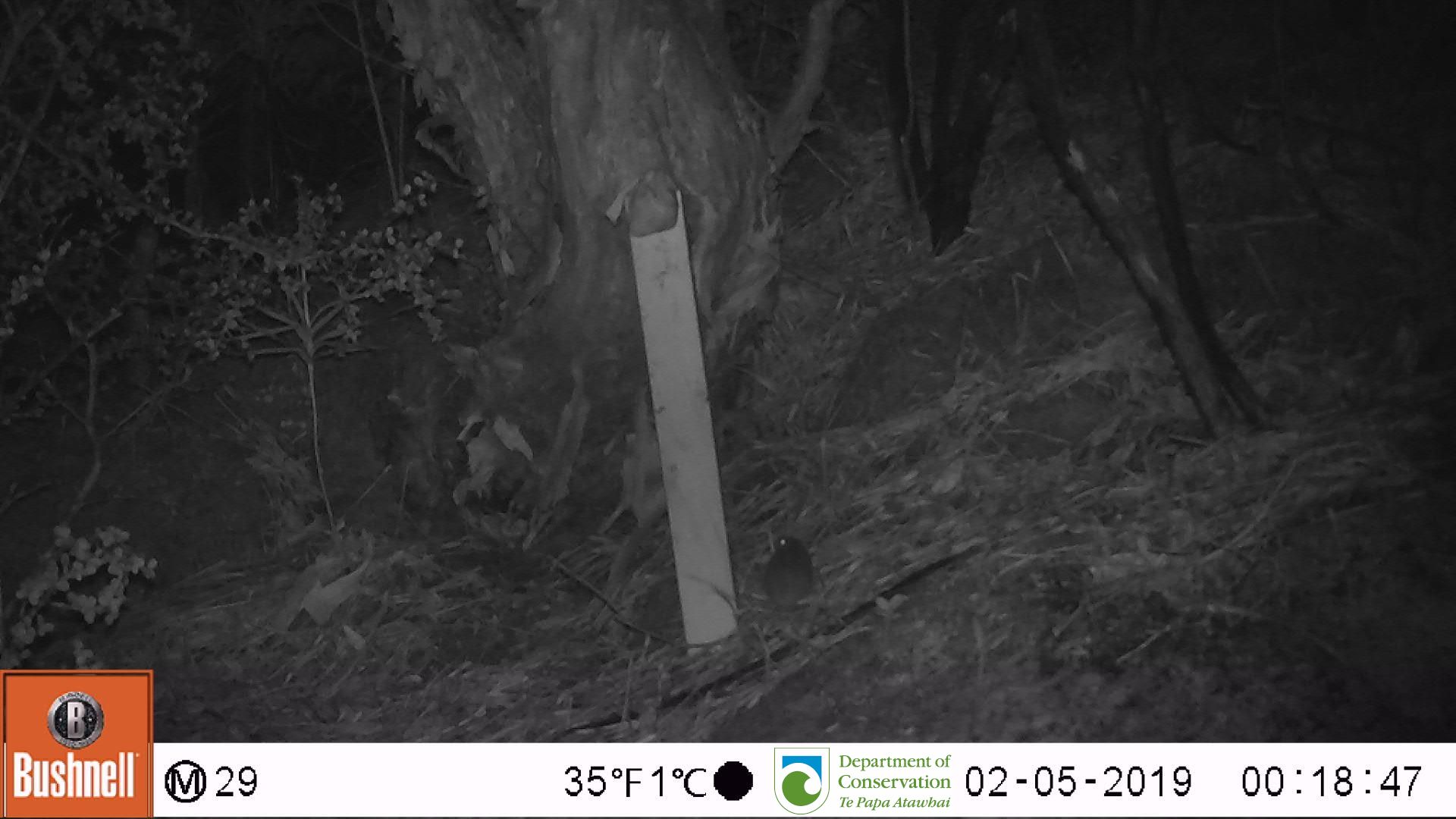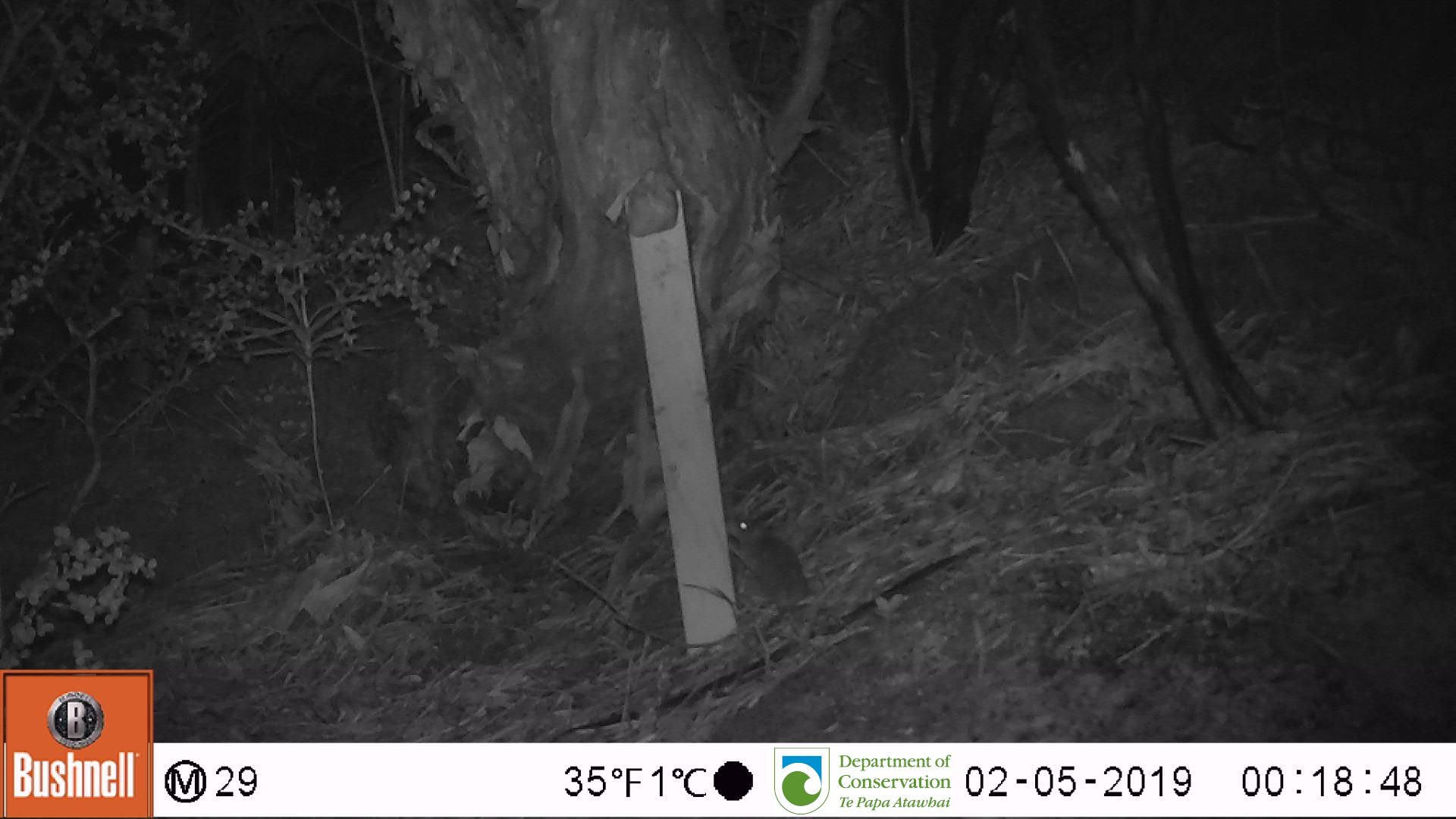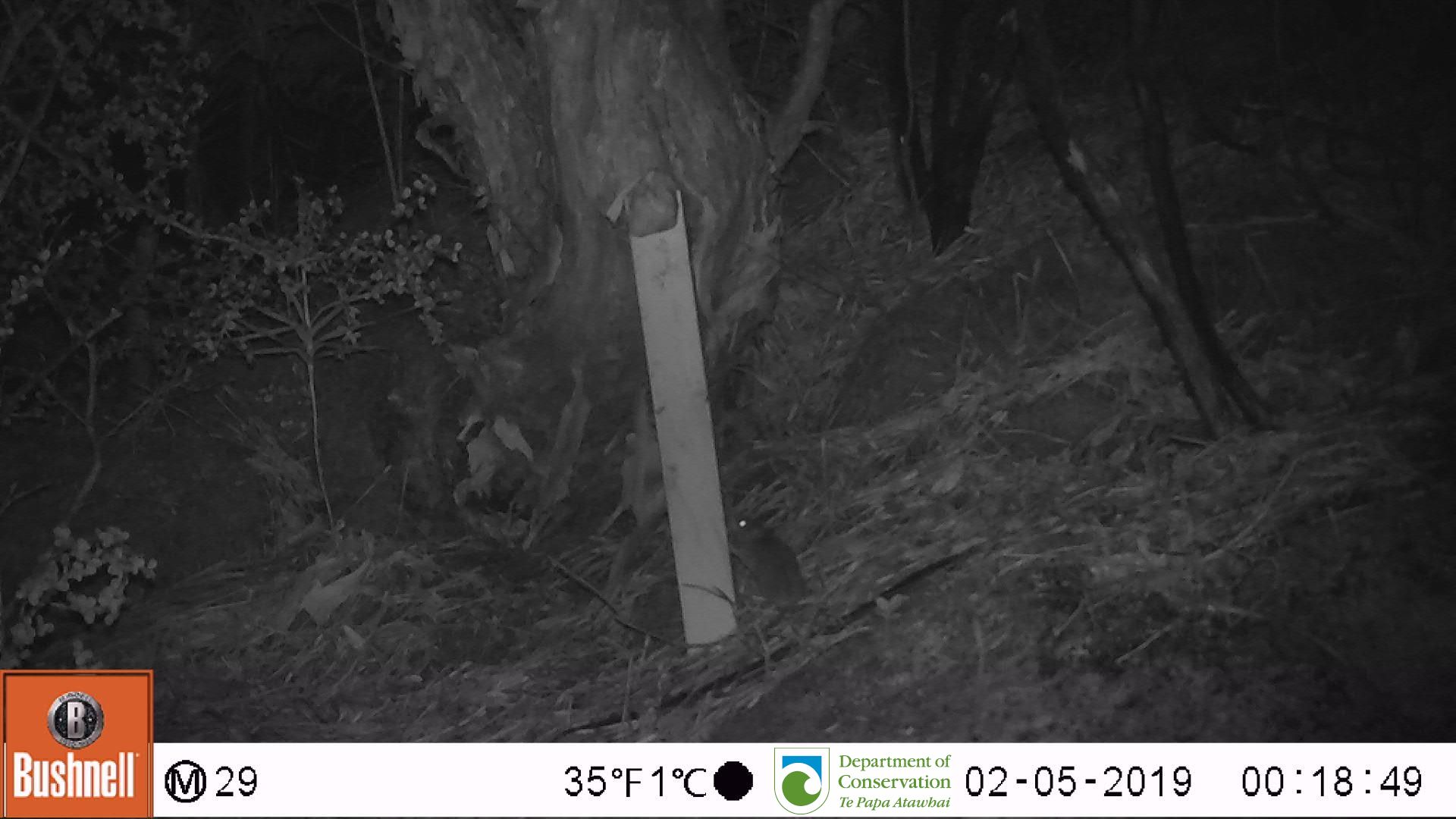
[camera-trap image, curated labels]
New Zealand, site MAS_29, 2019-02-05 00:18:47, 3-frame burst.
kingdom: Animalia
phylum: Chordata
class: Mammalia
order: Rodentia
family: Muridae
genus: Mus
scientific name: Mus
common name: mouse